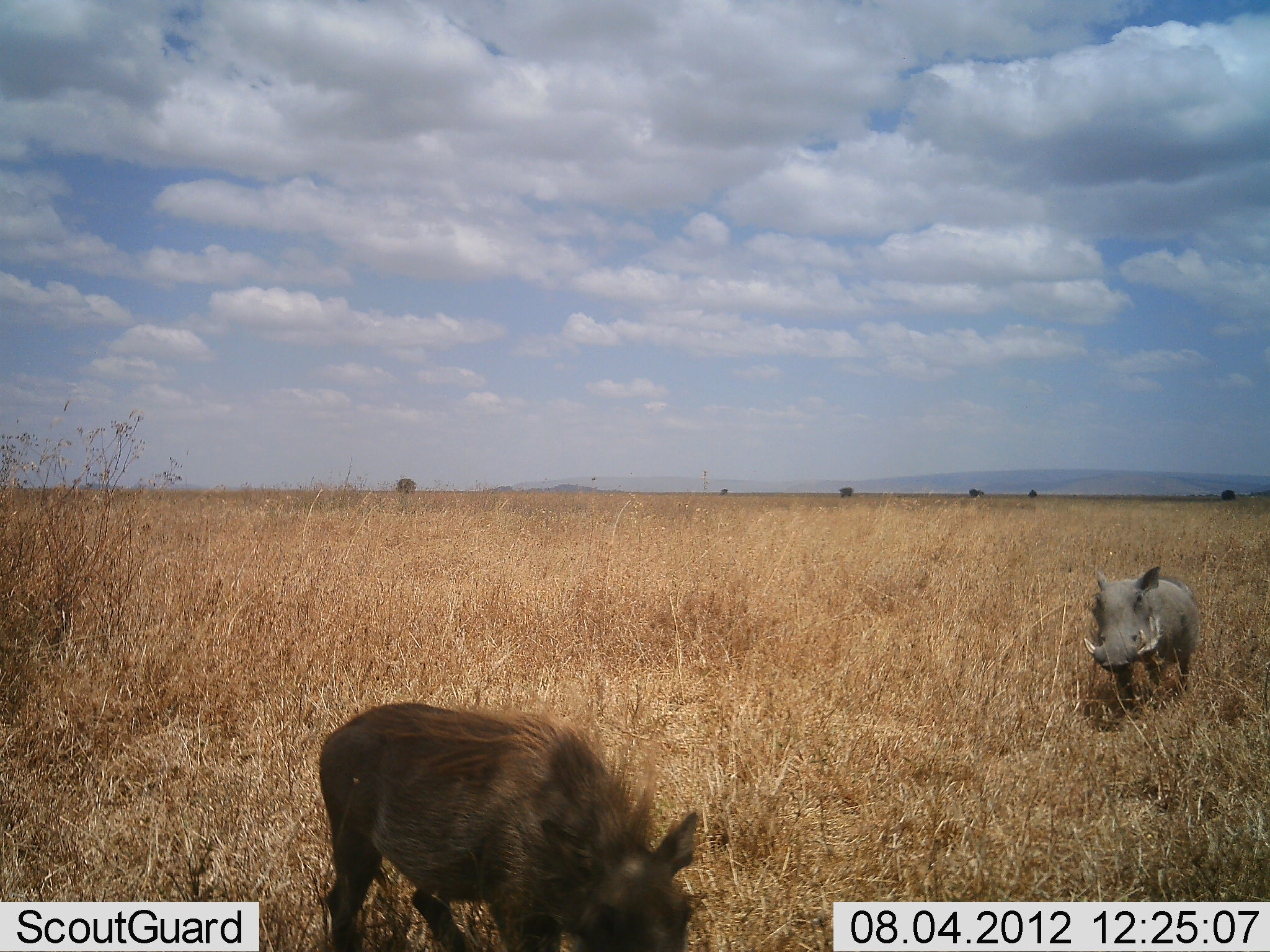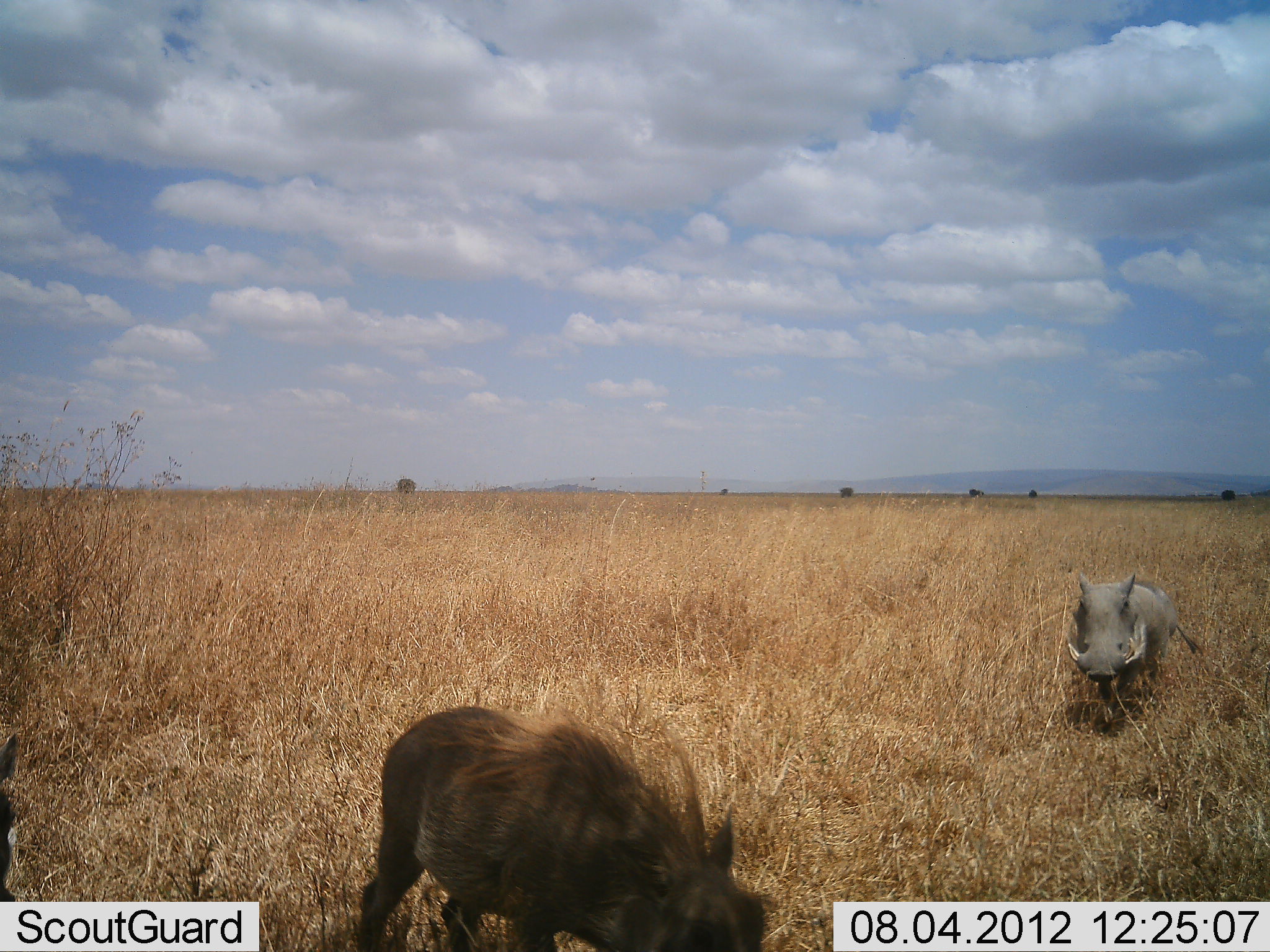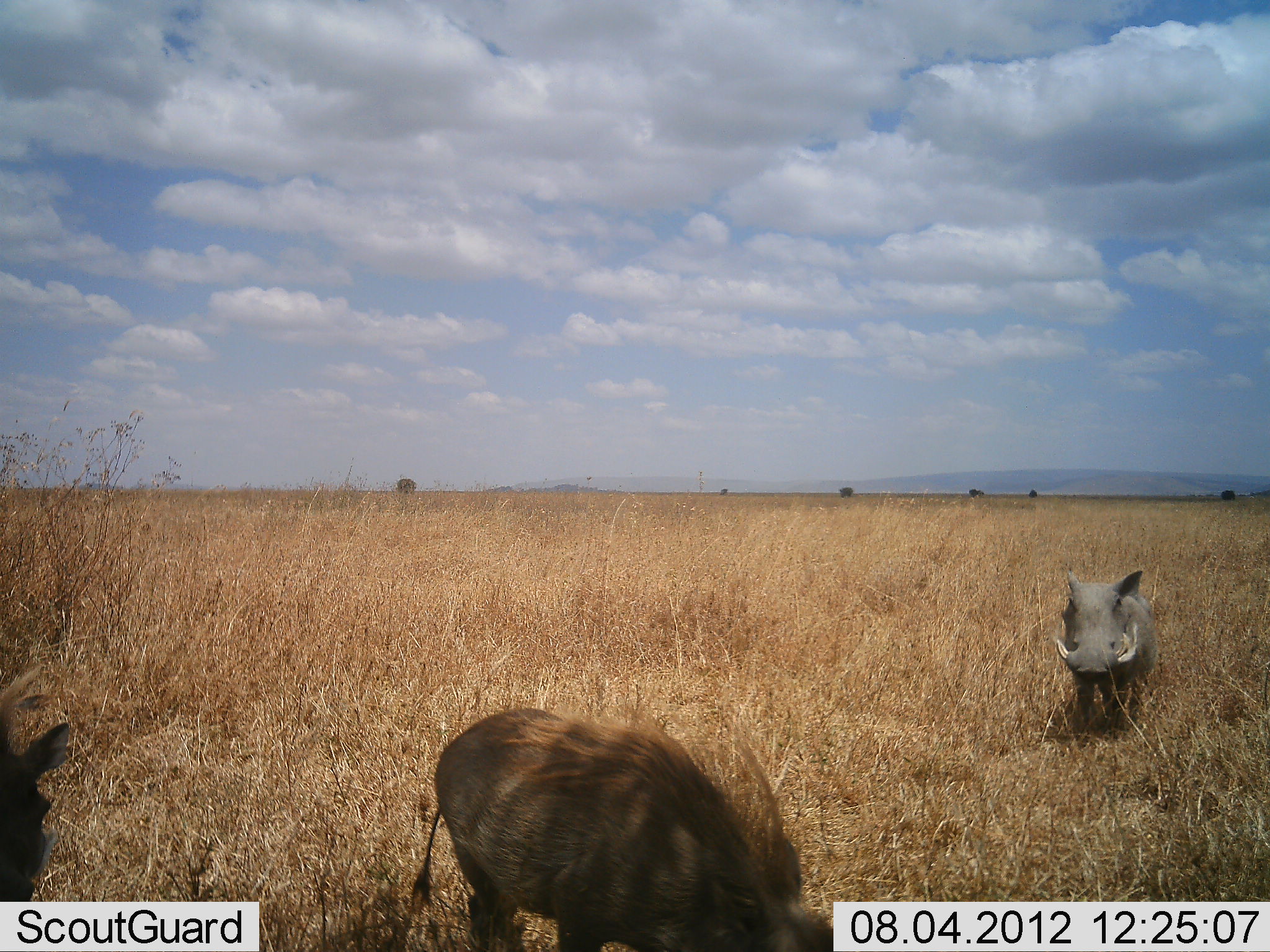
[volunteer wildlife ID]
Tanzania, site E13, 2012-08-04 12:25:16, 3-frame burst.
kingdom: Animalia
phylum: Chordata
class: Mammalia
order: Artiodactyla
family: Suidae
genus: Phacochoerus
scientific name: Phacochoerus africanus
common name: warthog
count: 3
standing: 20%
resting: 0%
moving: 80%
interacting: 0%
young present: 0%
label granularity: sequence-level